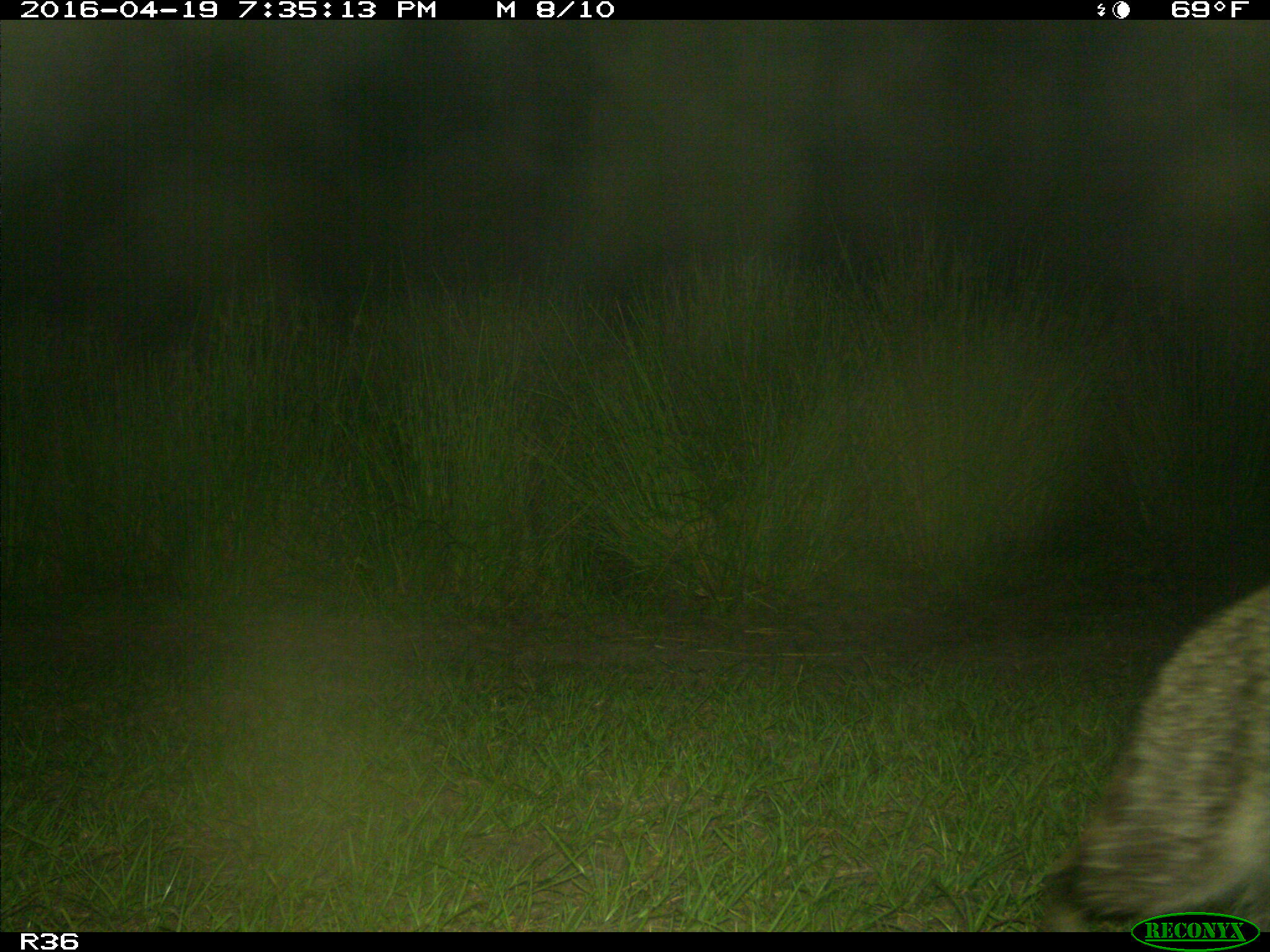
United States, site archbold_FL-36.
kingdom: Animalia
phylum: Chordata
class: Mammalia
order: Carnivora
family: Procyonidae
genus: Procyon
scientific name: Procyon lotor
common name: common raccoon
Procyon lotor (common raccoon).